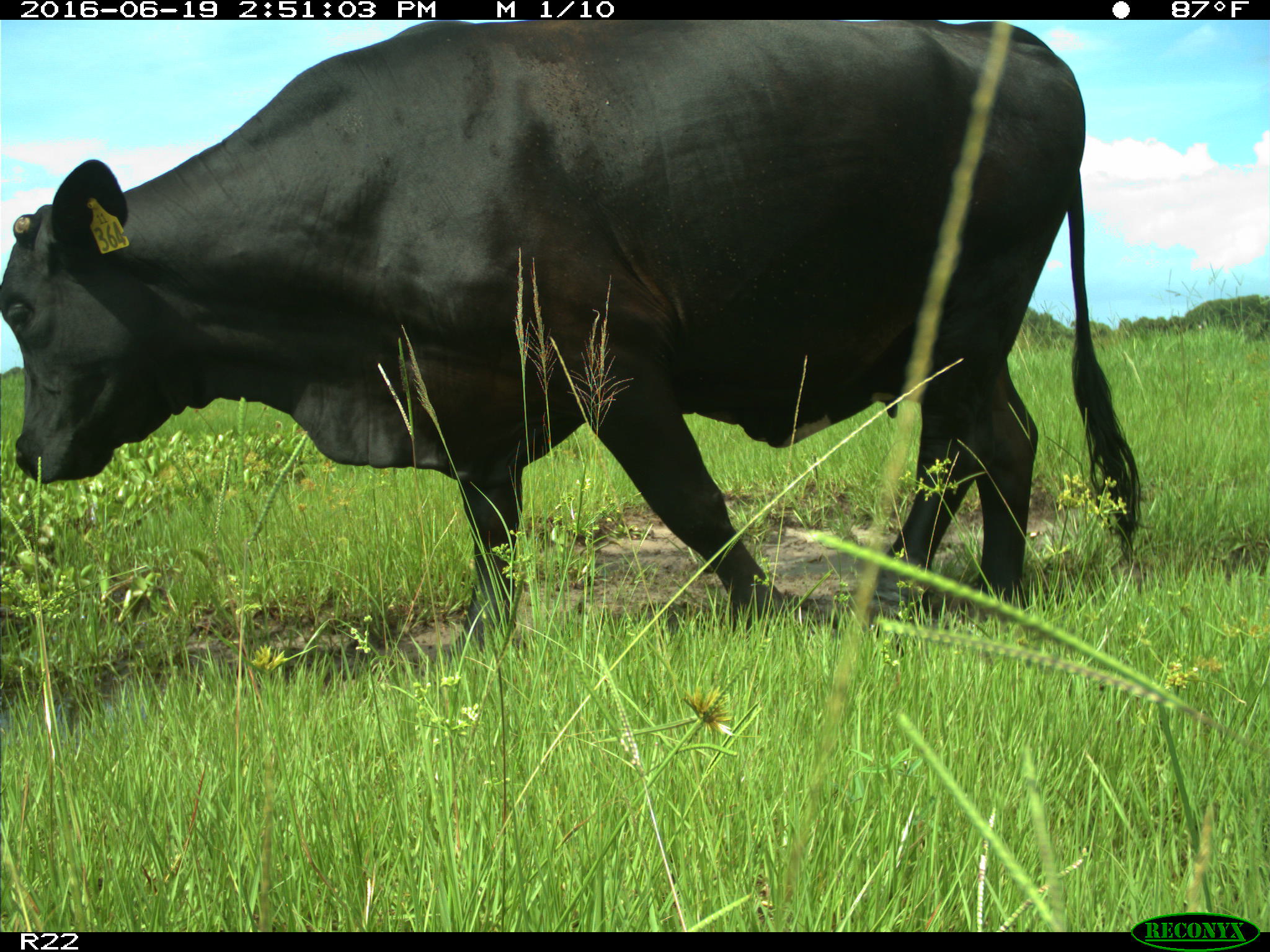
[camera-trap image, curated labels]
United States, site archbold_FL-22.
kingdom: Animalia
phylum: Chordata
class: Mammalia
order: Artiodactyla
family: Bovidae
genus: Bos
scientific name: Bos taurus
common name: domestic cow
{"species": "Bos taurus (domestic cow)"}